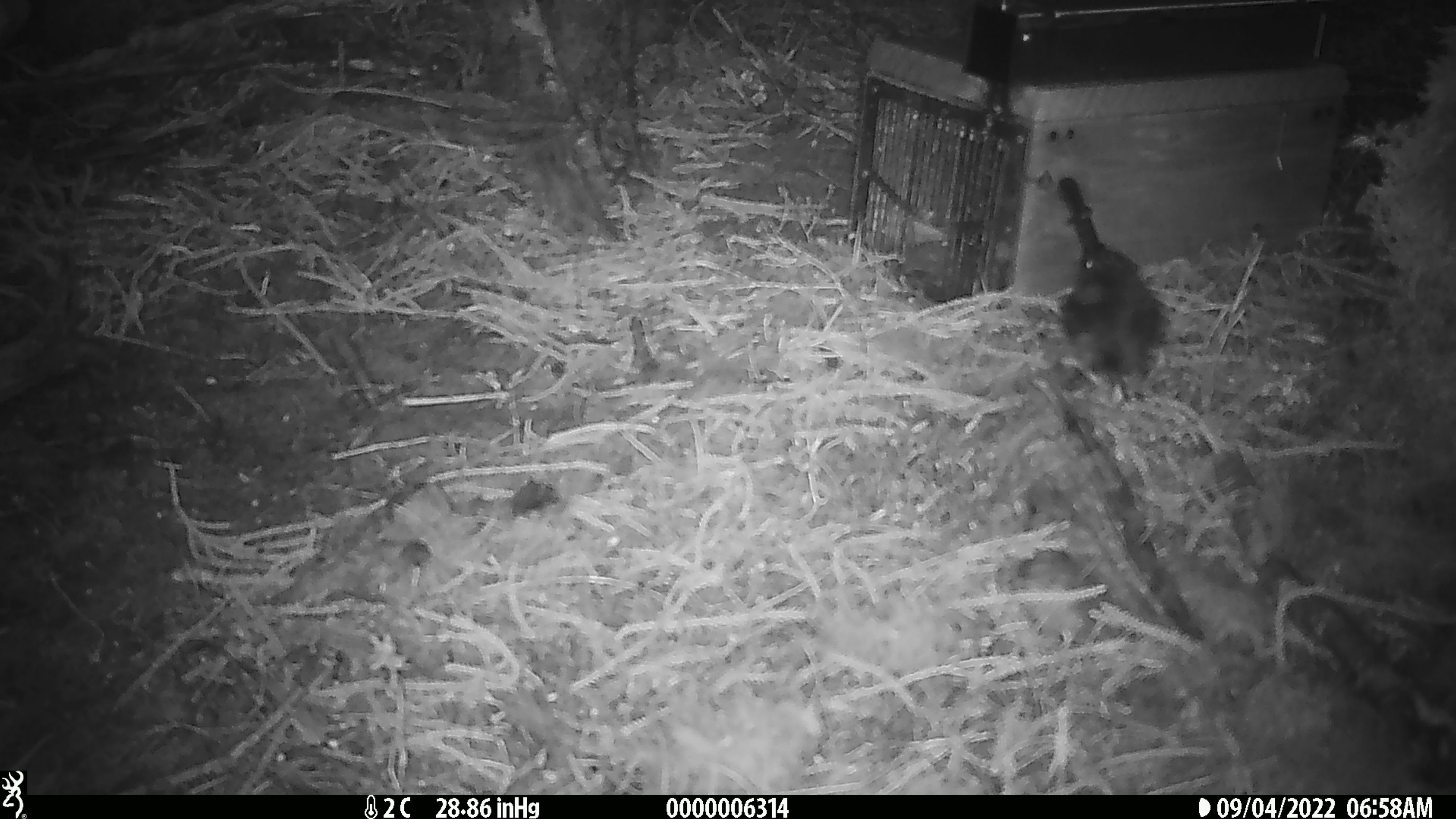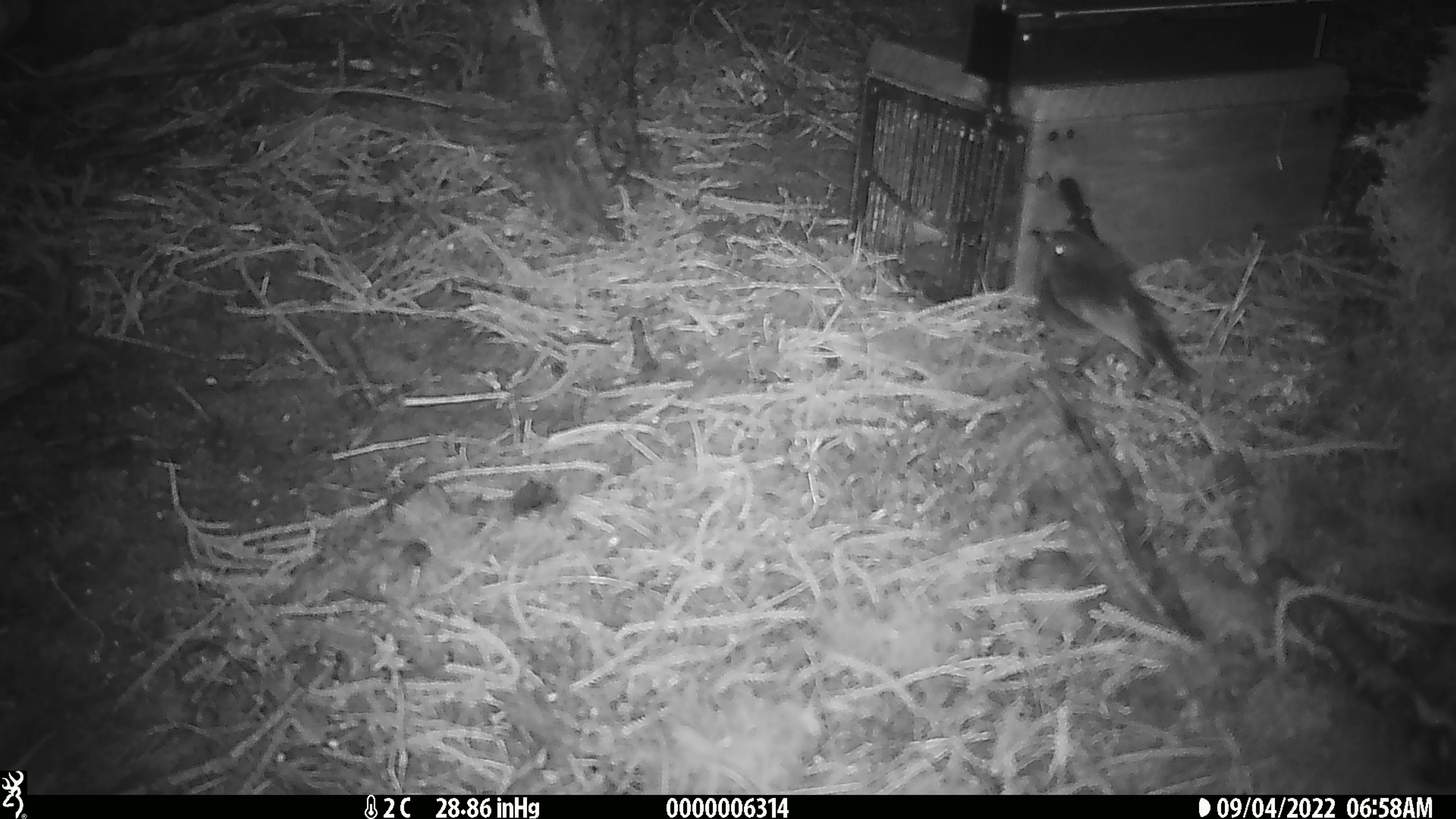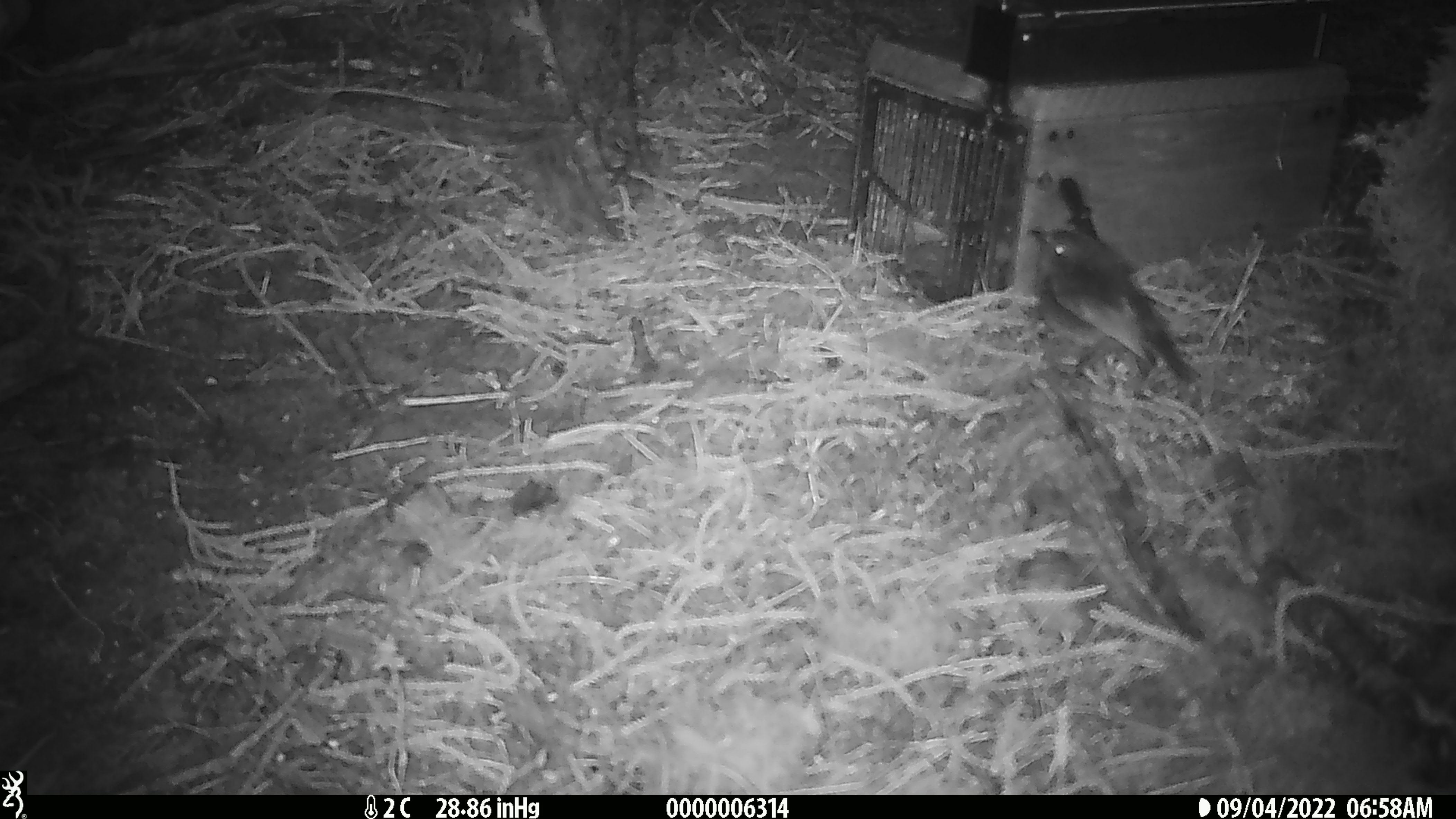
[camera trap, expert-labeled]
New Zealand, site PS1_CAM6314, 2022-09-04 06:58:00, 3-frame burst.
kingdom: Animalia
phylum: Chordata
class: Aves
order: Passeriformes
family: Petroicidae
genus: Petroica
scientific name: Petroica australis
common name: new zealand robin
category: robin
Robin (new zealand robin) (Petroica australis).